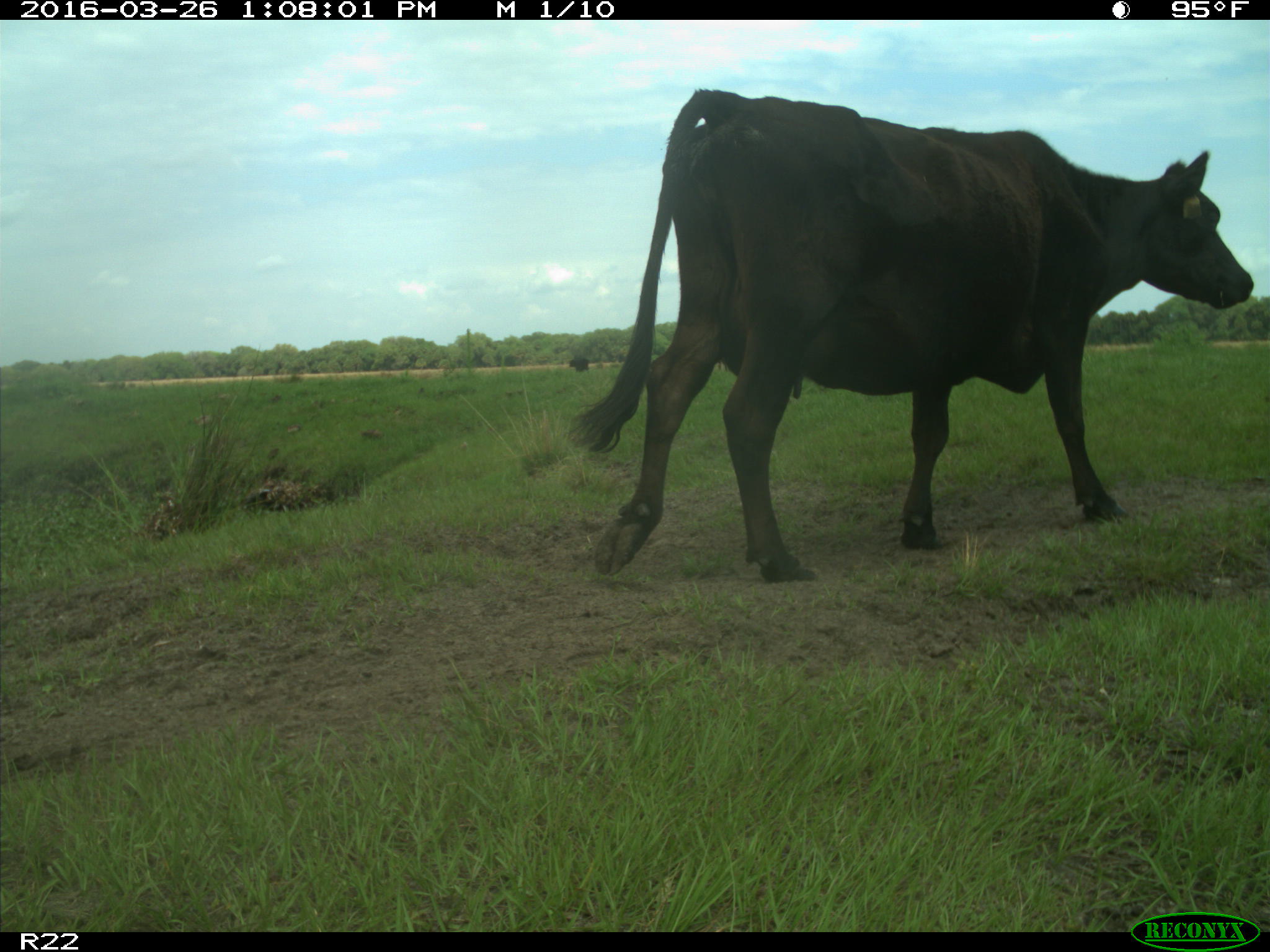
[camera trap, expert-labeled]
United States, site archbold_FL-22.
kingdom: Animalia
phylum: Chordata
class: Mammalia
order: Artiodactyla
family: Bovidae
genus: Bos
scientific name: Bos taurus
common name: domestic cow